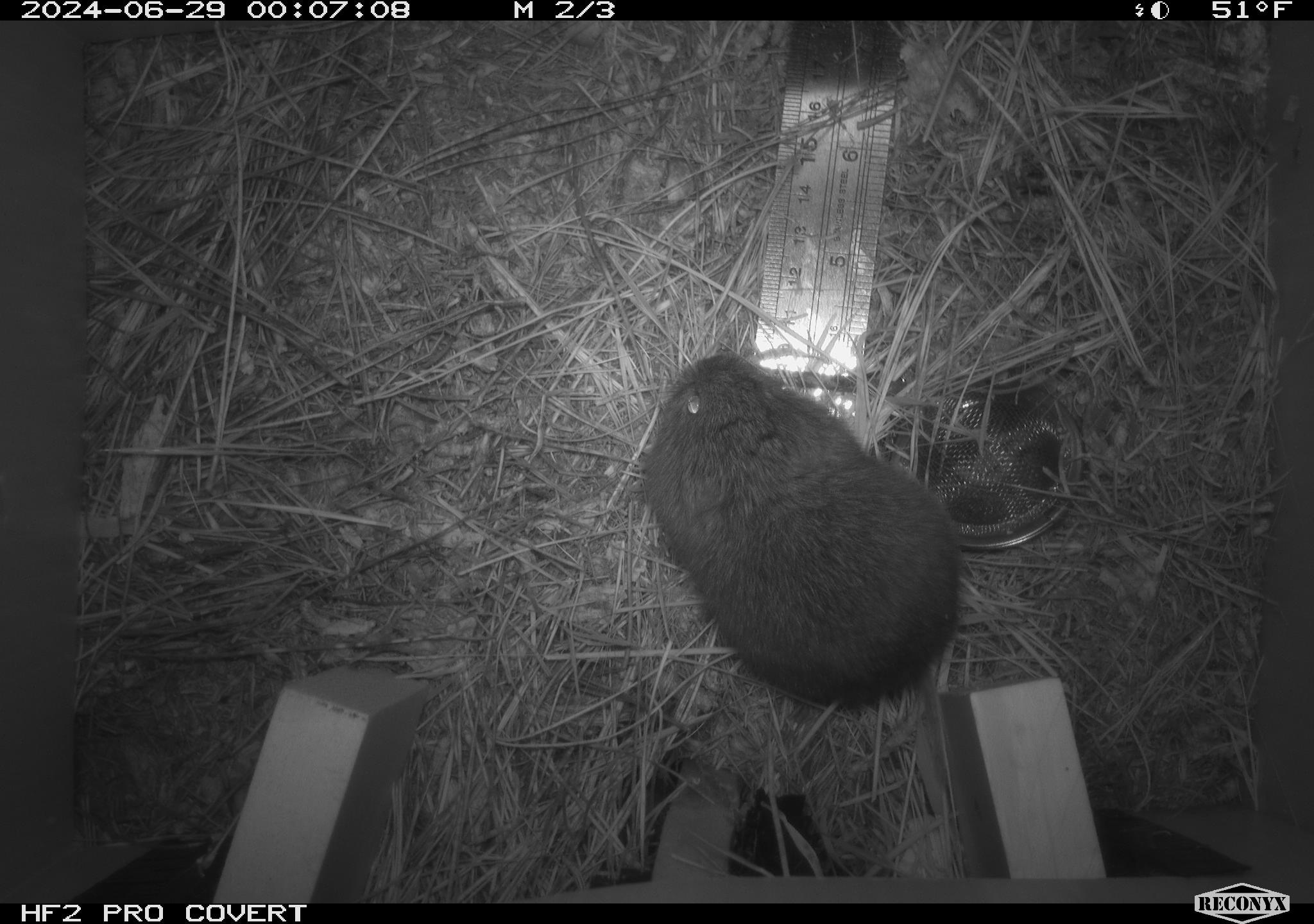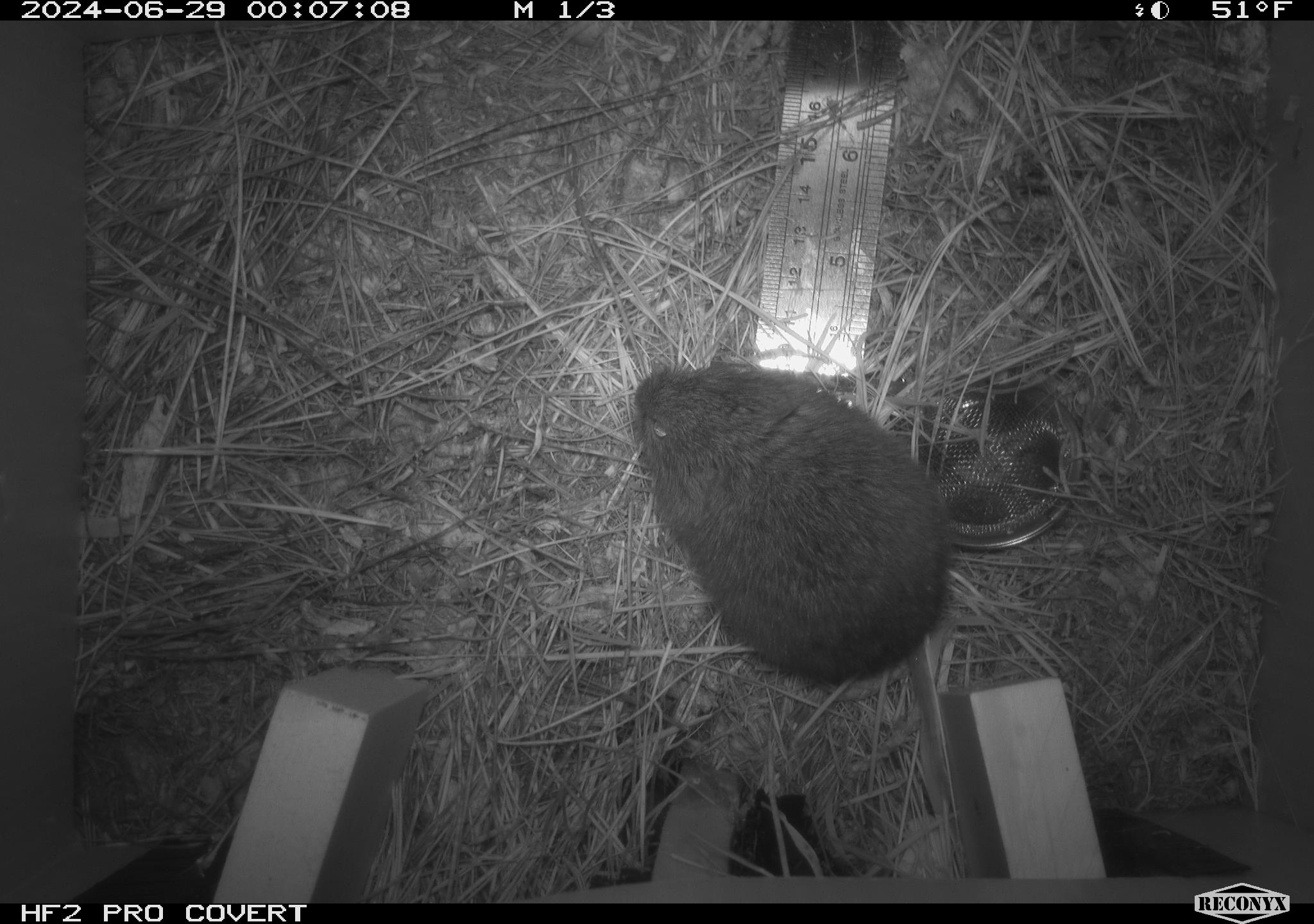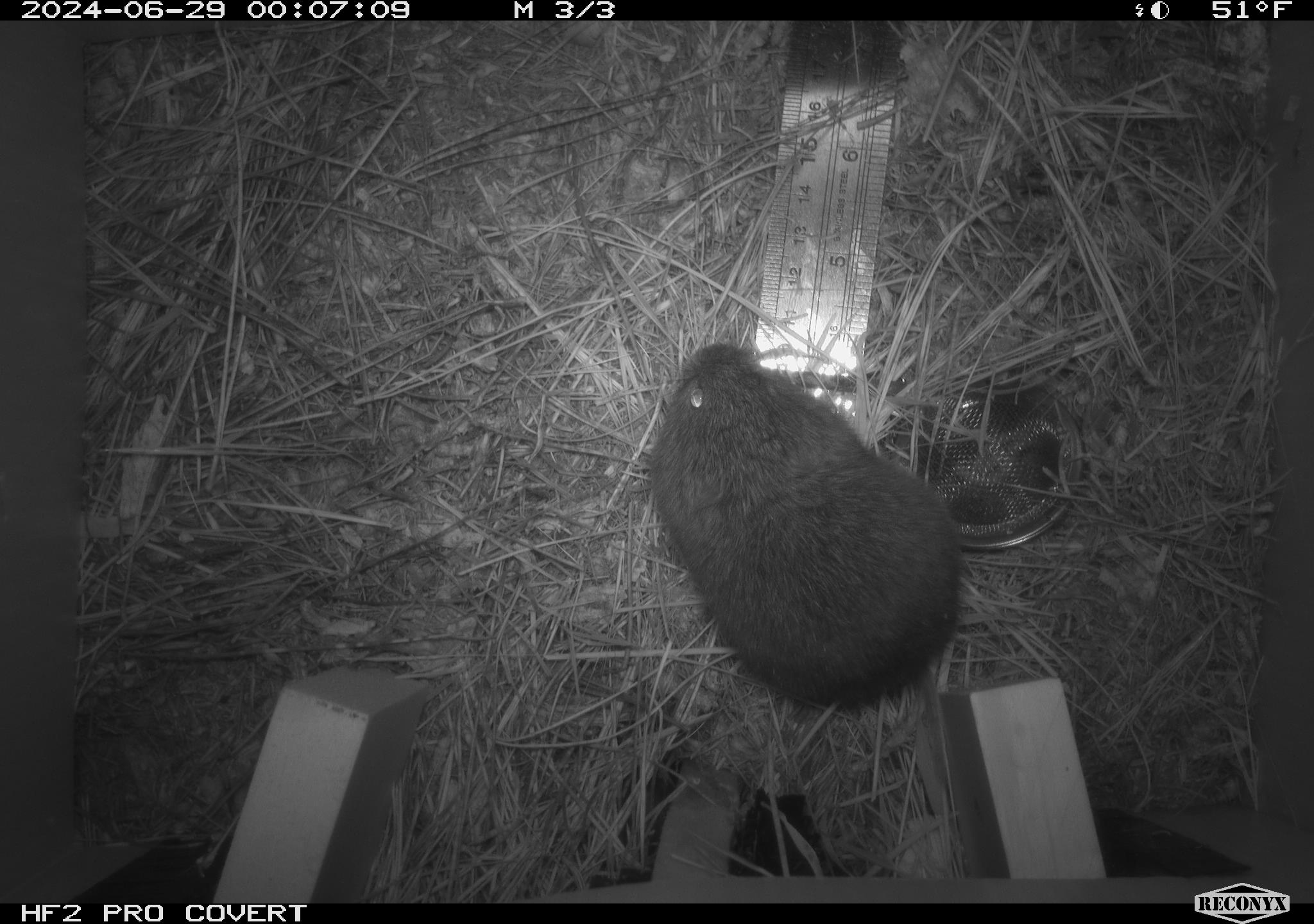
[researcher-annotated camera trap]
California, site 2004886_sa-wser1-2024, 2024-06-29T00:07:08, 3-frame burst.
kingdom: Animalia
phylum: Chordata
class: Mammalia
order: Rodentia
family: Cricetidae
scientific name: Arvicolinae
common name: voles, lemmings, and muskrats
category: arvicolinae subfamily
Arvicolinae subfamily (voles, lemmings, and muskrats) (Arvicolinae).